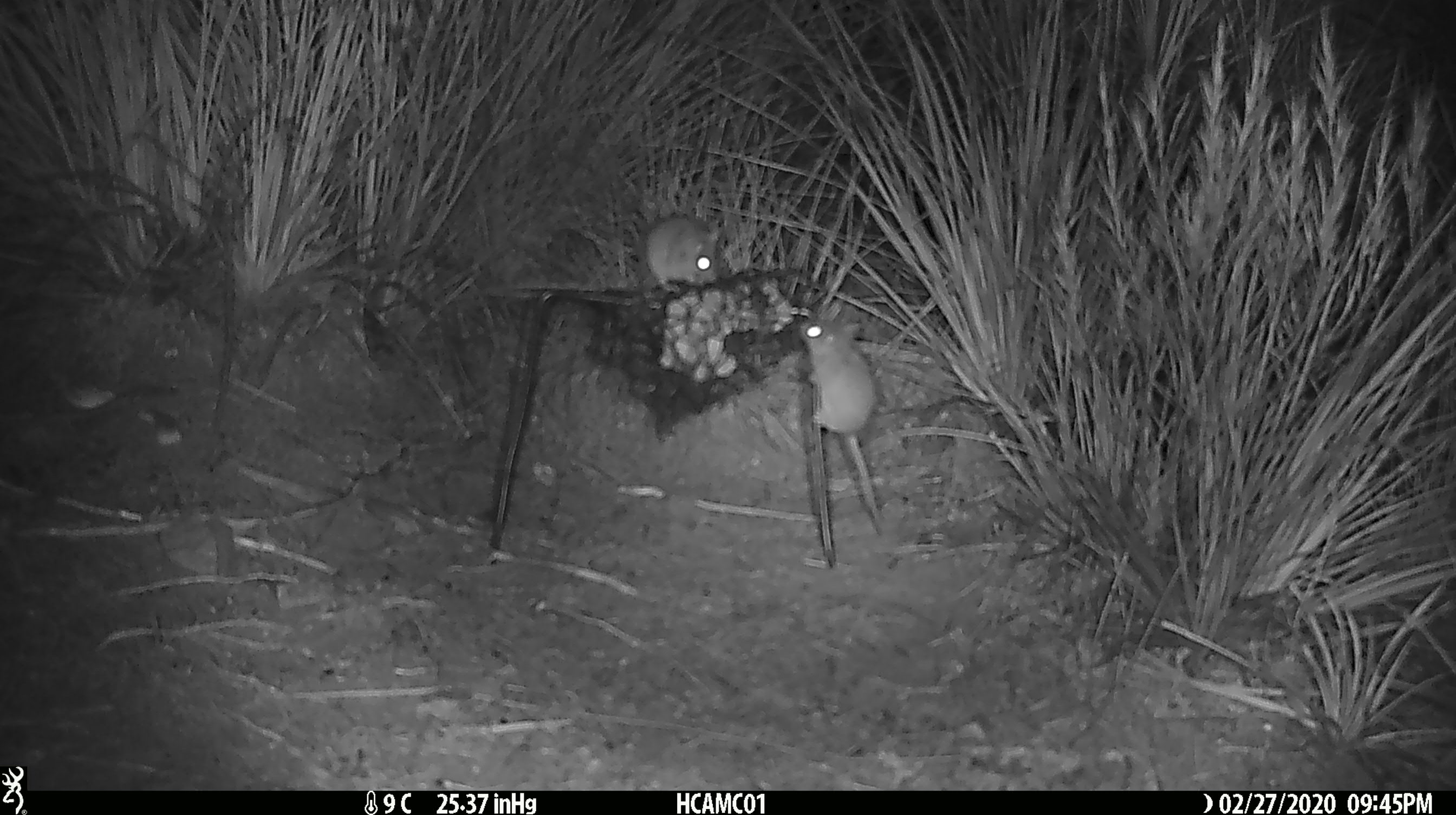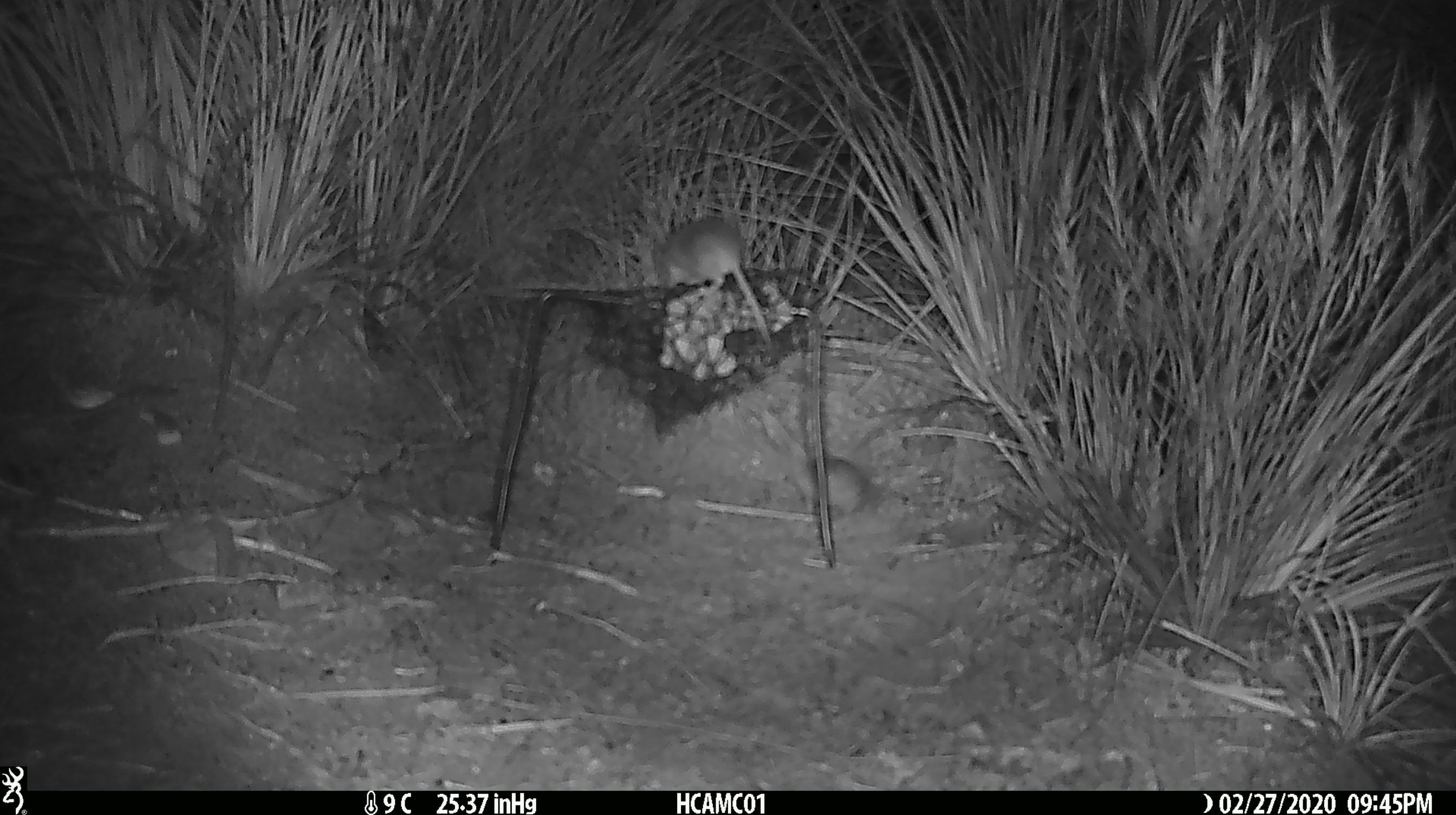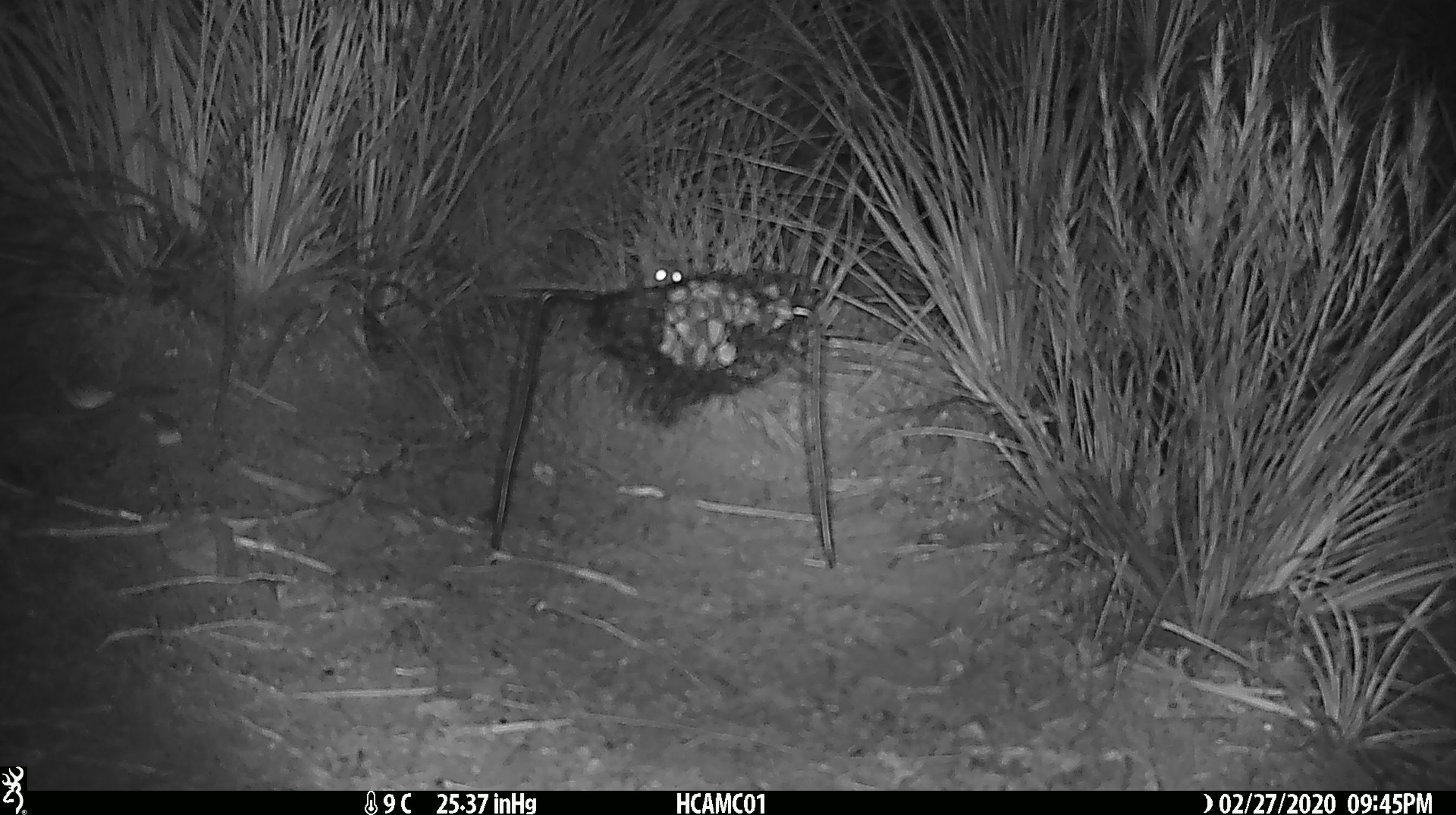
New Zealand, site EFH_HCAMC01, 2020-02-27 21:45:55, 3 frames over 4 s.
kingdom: Animalia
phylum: Chordata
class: Mammalia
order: Rodentia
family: Muridae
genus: Mus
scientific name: Mus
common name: mouse